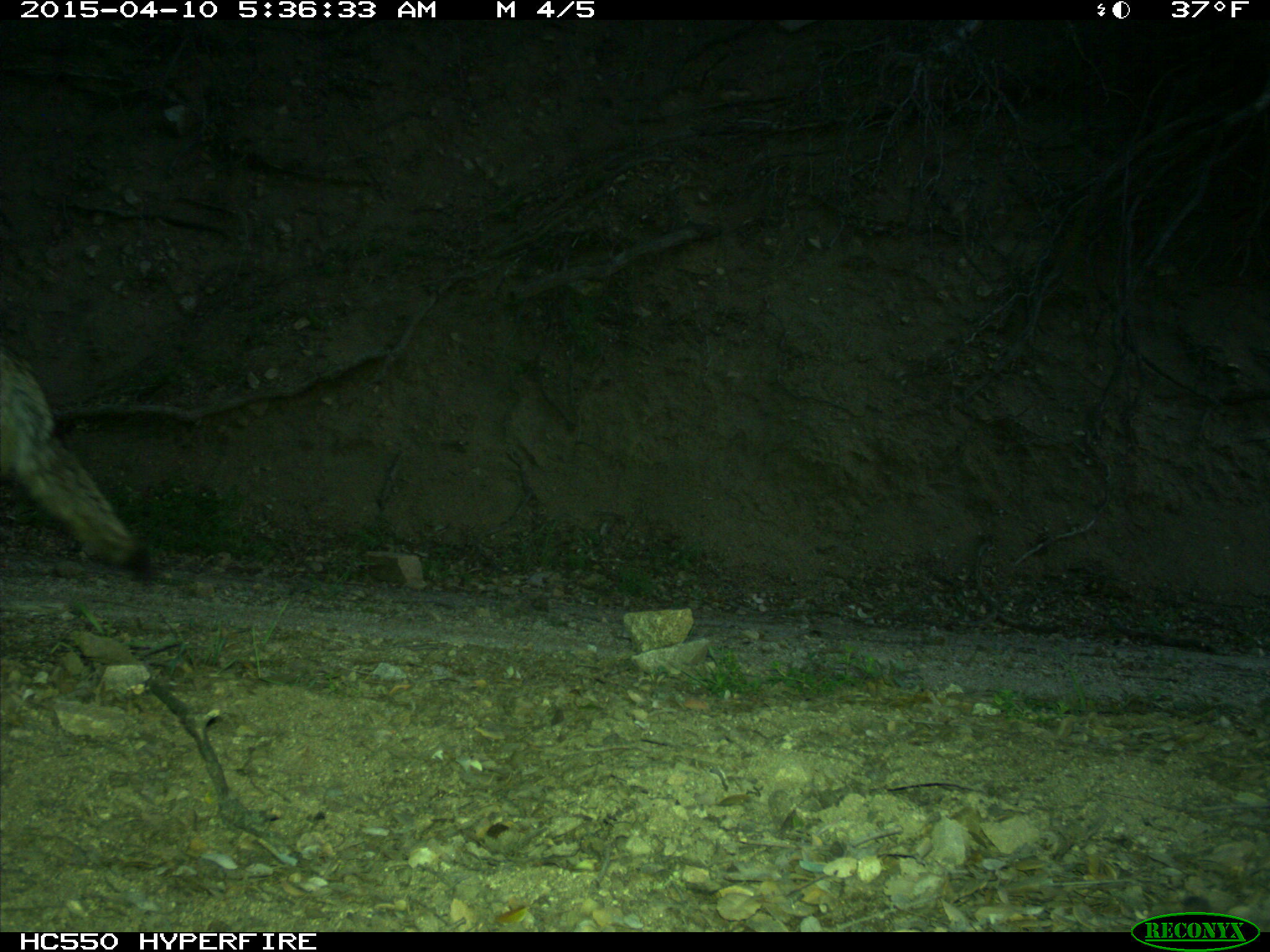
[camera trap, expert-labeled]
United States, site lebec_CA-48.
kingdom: Animalia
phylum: Chordata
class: Mammalia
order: Carnivora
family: Canidae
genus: Canis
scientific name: Canis latrans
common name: coyote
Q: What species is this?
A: Canis latrans (coyote).